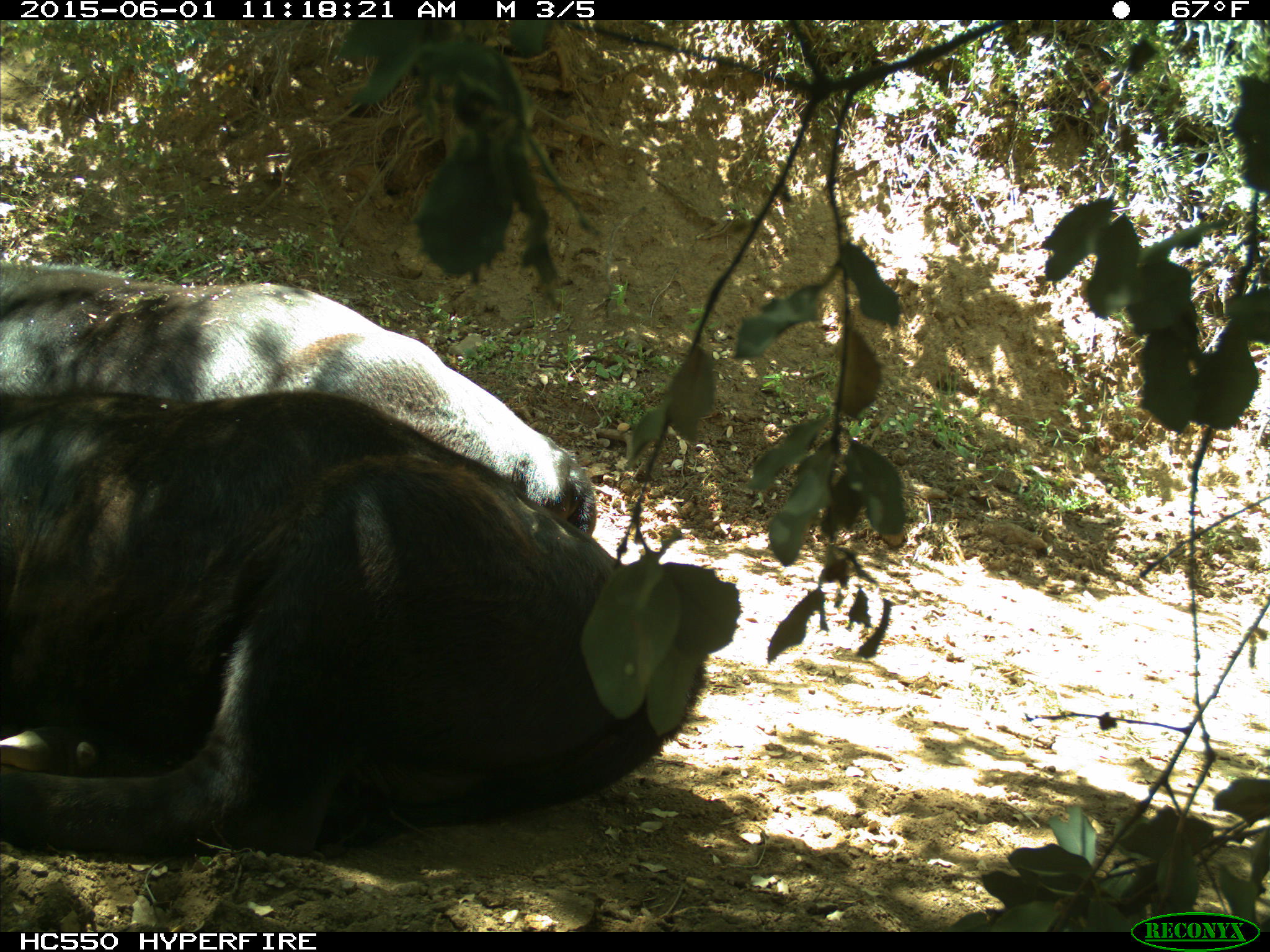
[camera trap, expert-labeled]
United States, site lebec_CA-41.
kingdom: Animalia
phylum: Chordata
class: Mammalia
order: Artiodactyla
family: Bovidae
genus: Bos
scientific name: Bos taurus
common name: domestic cow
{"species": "Bos taurus (domestic cow)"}